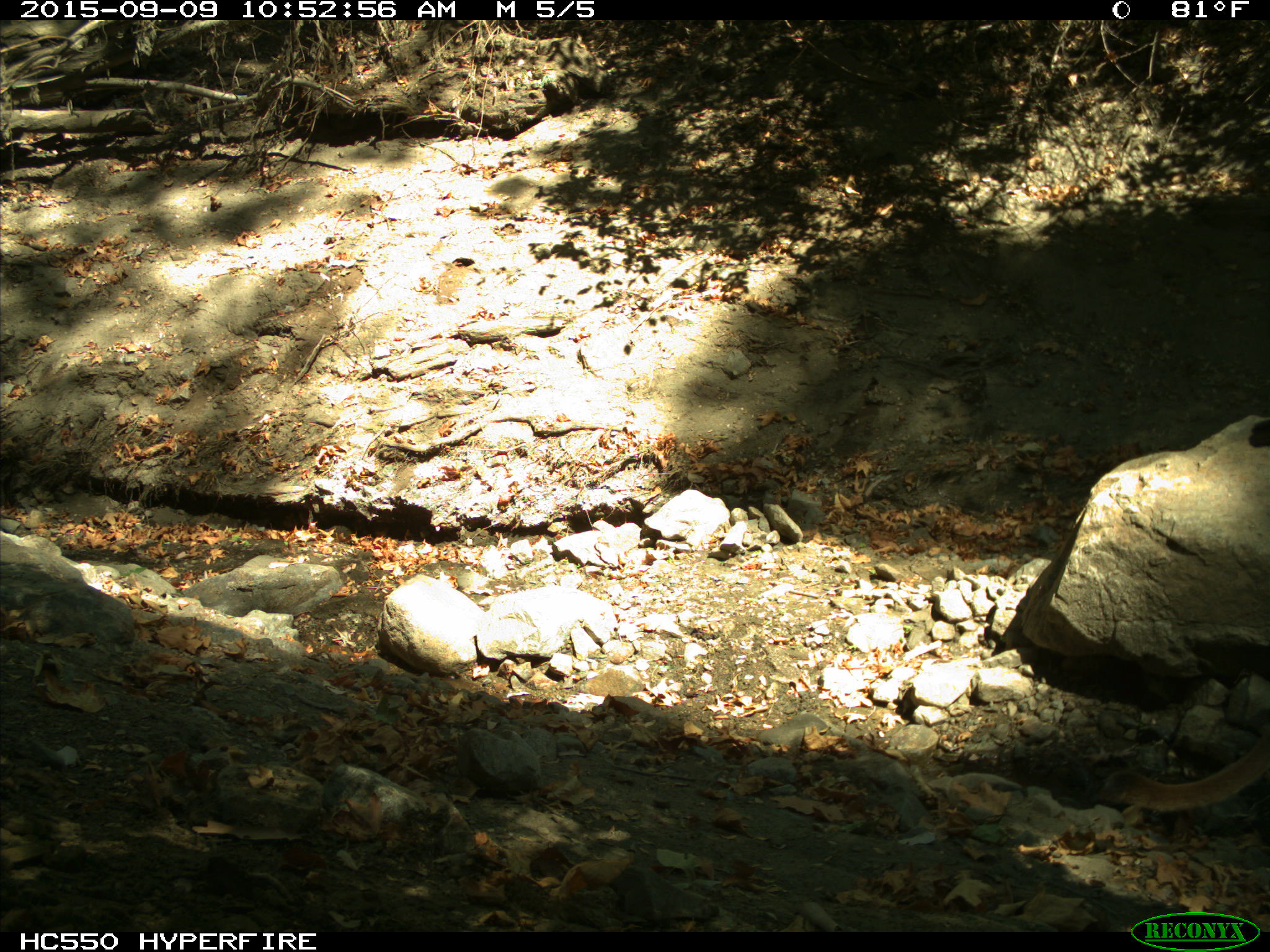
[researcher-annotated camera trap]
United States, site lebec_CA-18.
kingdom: Animalia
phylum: Chordata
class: Mammalia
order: Carnivora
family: Felidae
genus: Puma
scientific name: Puma concolor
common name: mountain lion